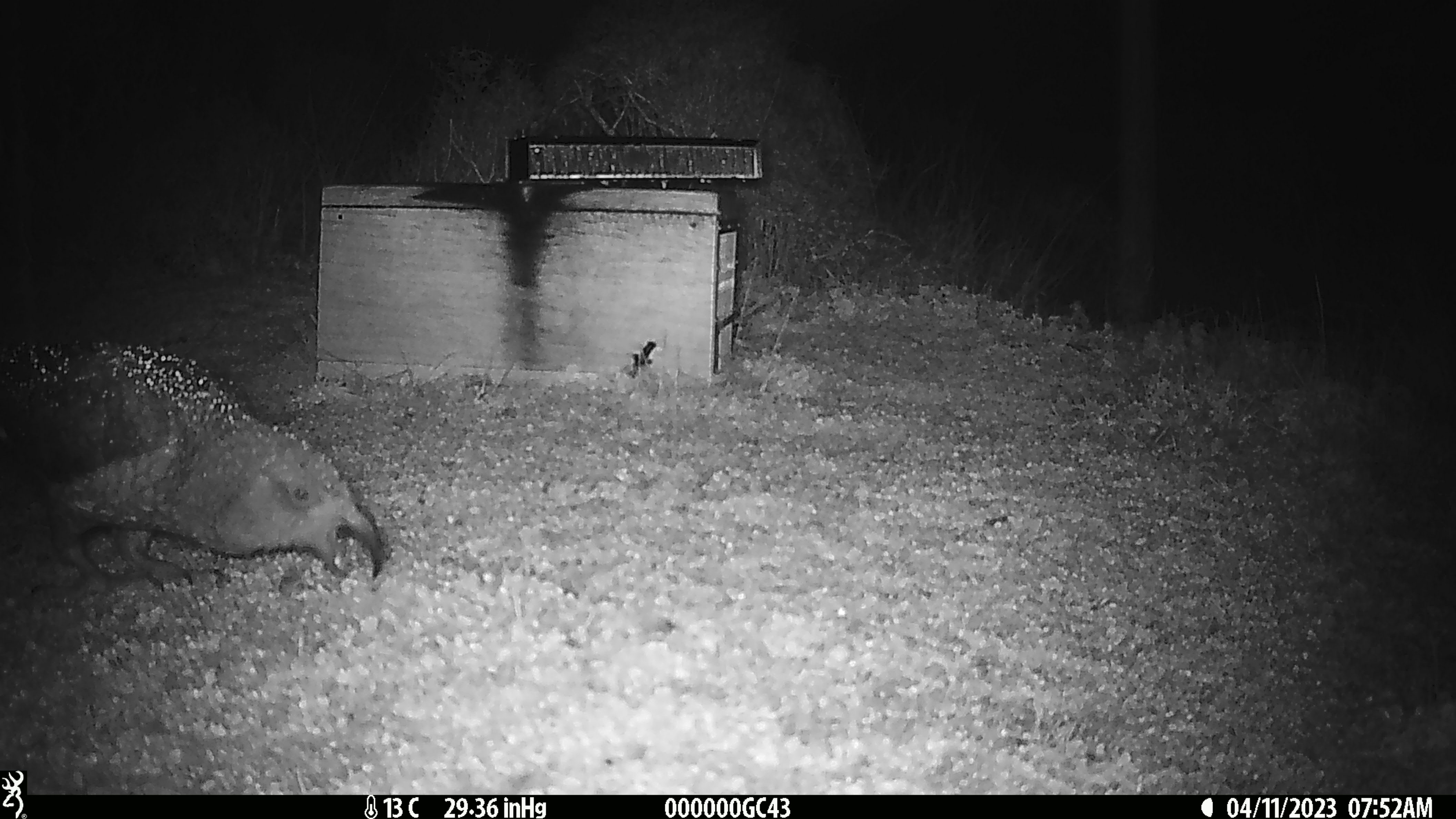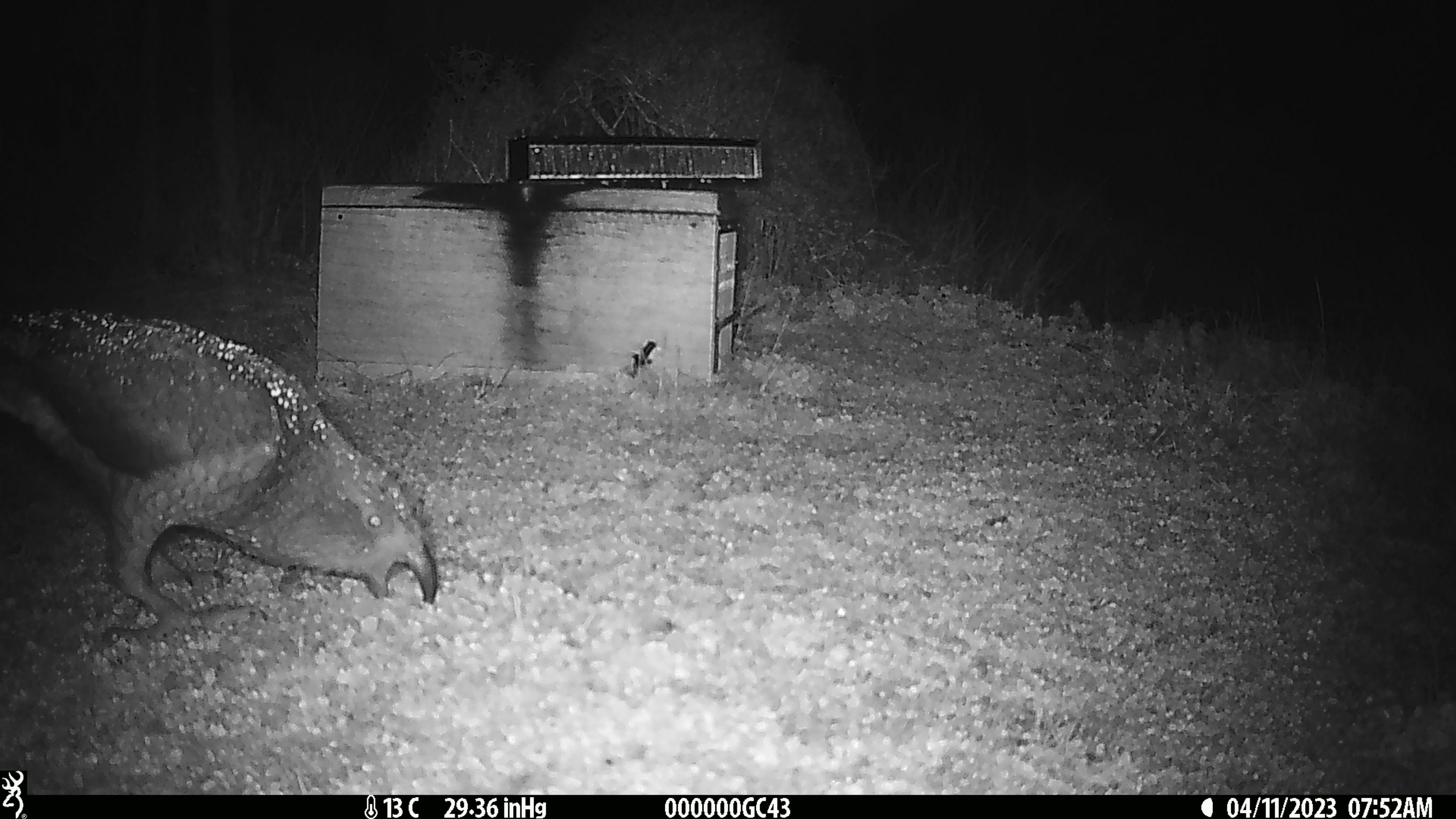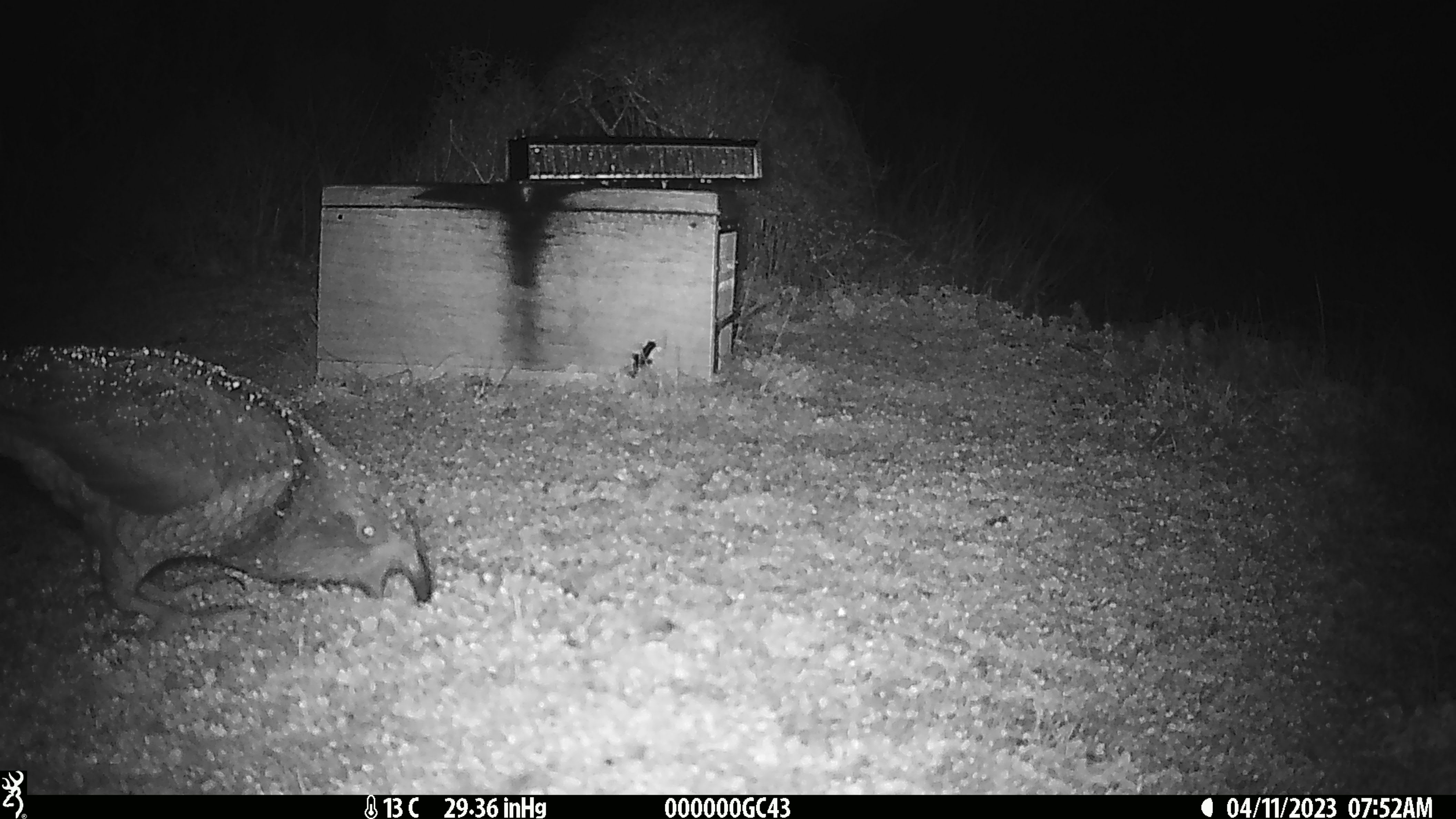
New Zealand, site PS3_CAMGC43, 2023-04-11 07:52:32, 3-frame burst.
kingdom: Animalia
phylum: Chordata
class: Aves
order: Psittaciformes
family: Strigopidae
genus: Nestor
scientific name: Nestor notabilis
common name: kea